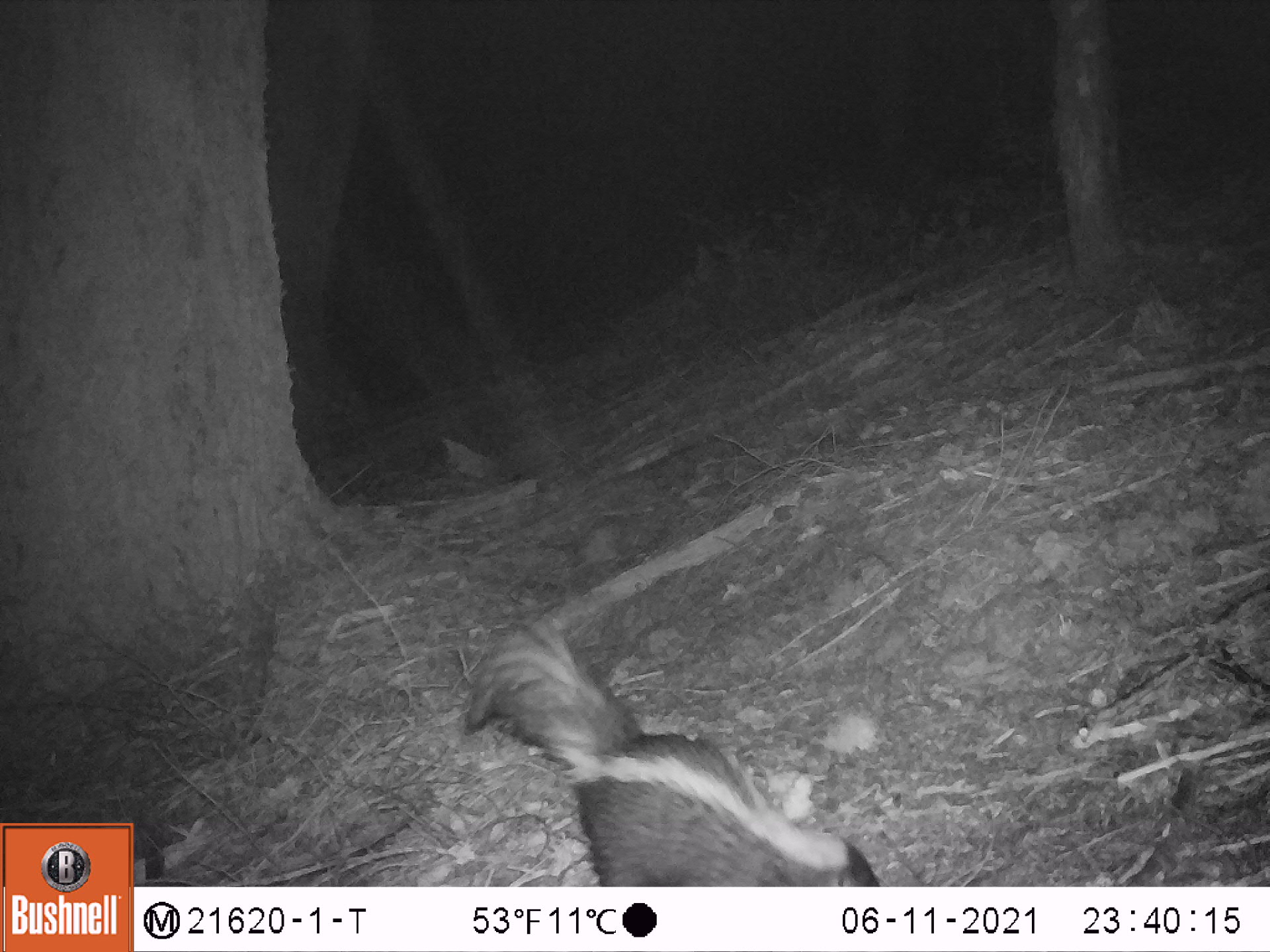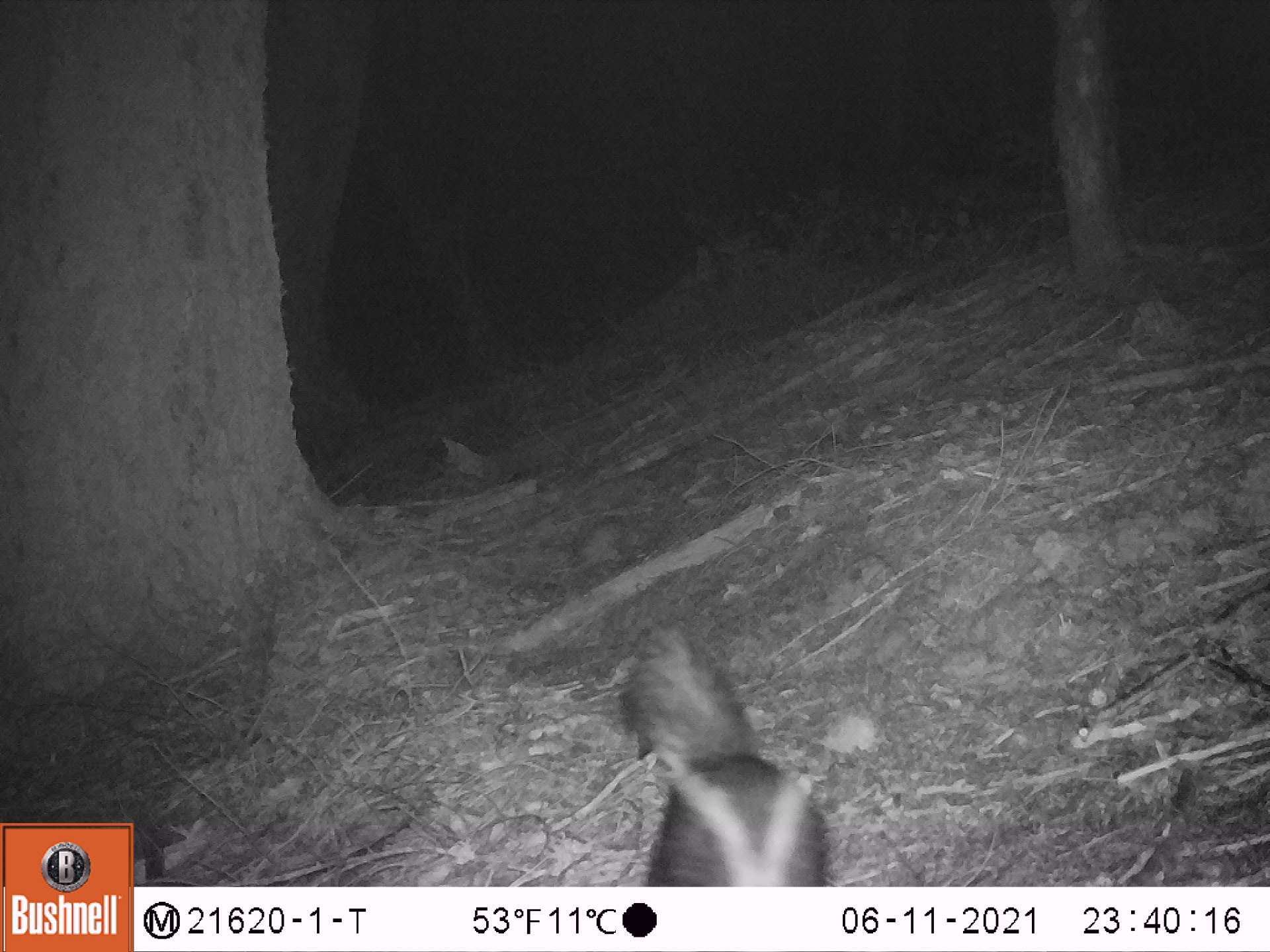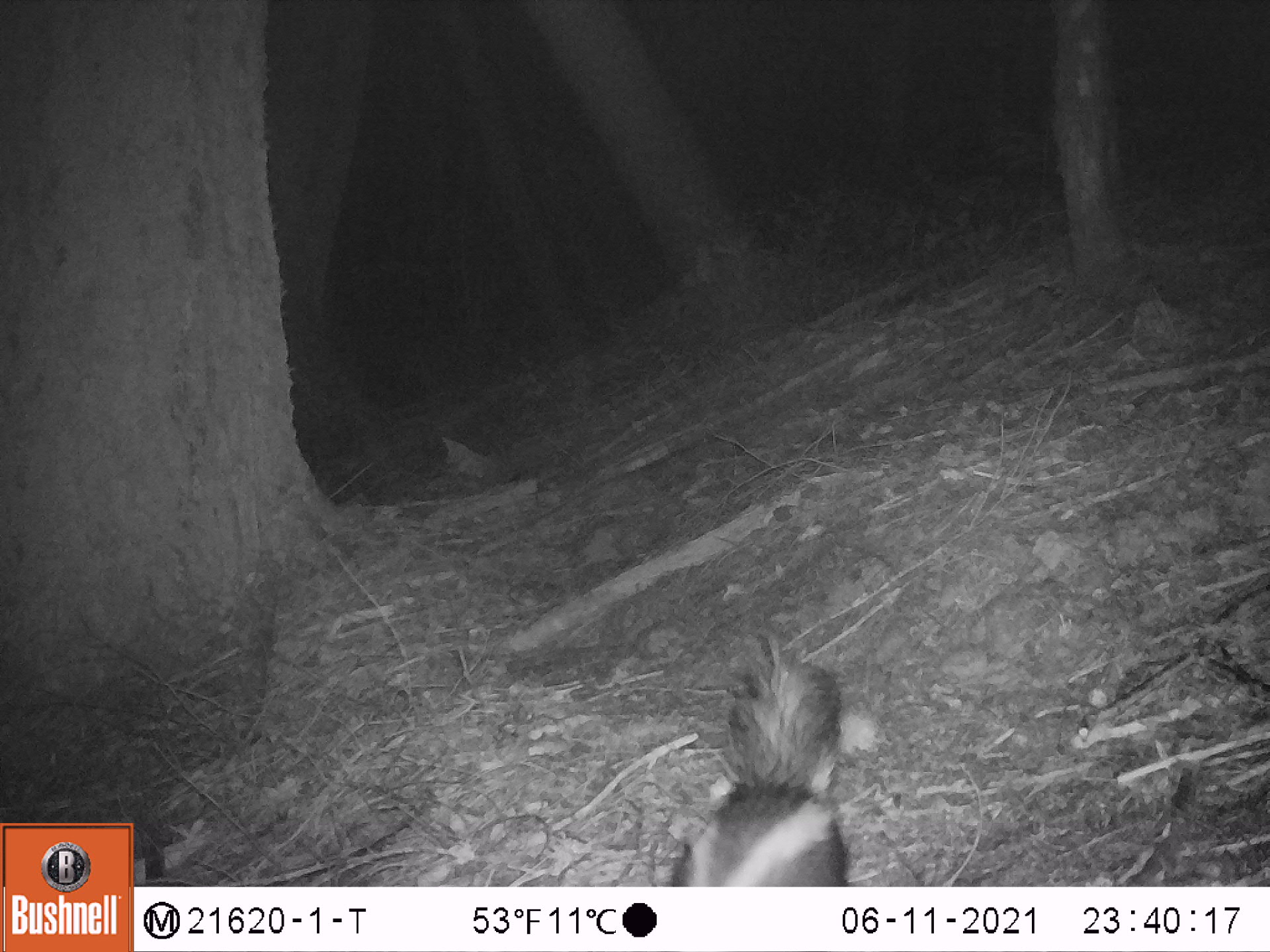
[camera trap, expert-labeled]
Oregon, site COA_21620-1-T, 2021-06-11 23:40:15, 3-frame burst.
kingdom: Animalia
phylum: Chordata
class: Mammalia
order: Carnivora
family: Mephitidae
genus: Mephitis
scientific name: Mephitis mephitis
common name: striped skunk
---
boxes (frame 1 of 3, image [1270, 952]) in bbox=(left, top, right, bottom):
striped skunk: bbox=(402, 598, 906, 886)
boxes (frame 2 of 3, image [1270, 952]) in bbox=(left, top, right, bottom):
striped skunk: bbox=(592, 594, 845, 886)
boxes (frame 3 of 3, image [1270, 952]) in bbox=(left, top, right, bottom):
striped skunk: bbox=(638, 631, 894, 886)